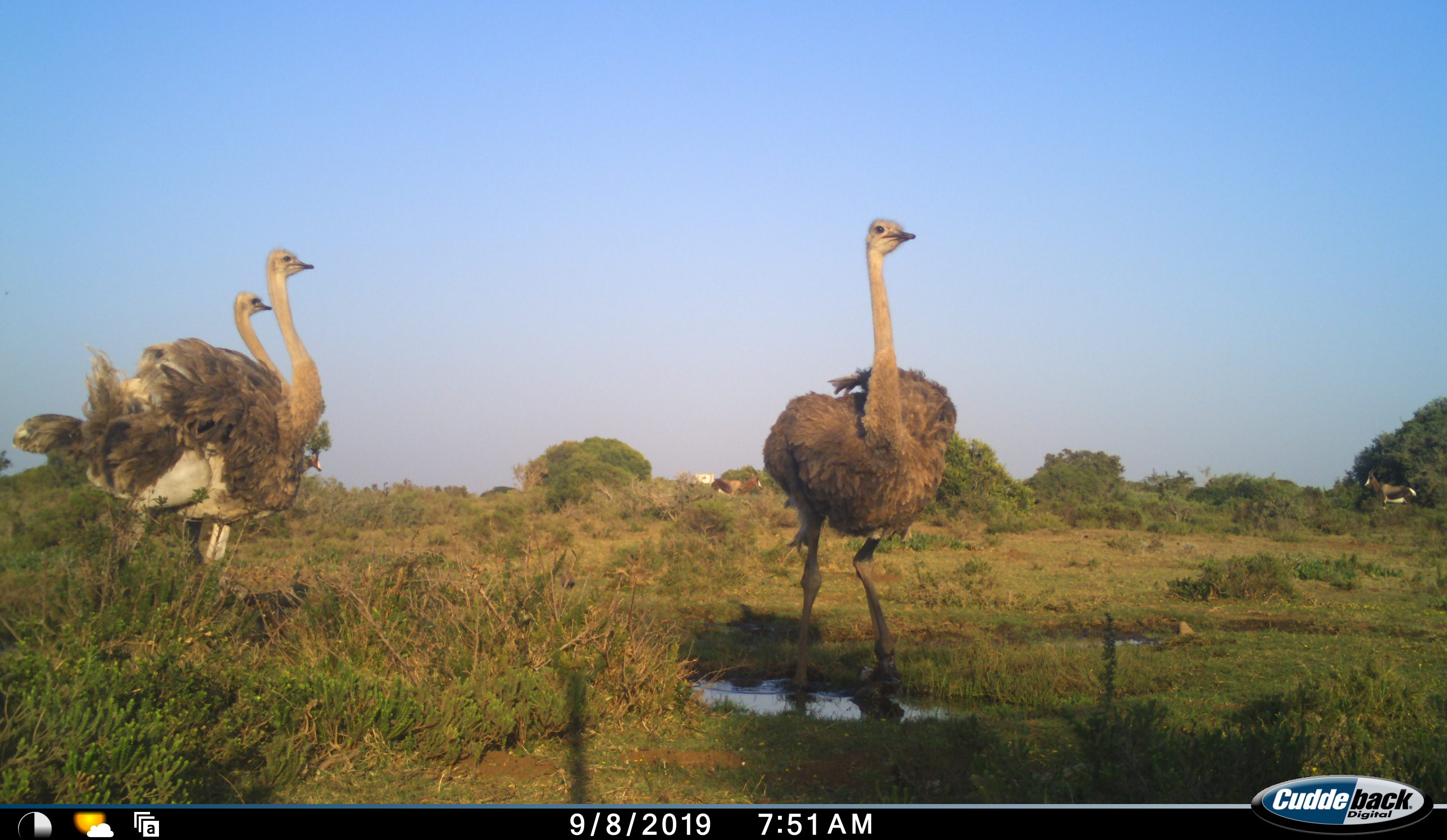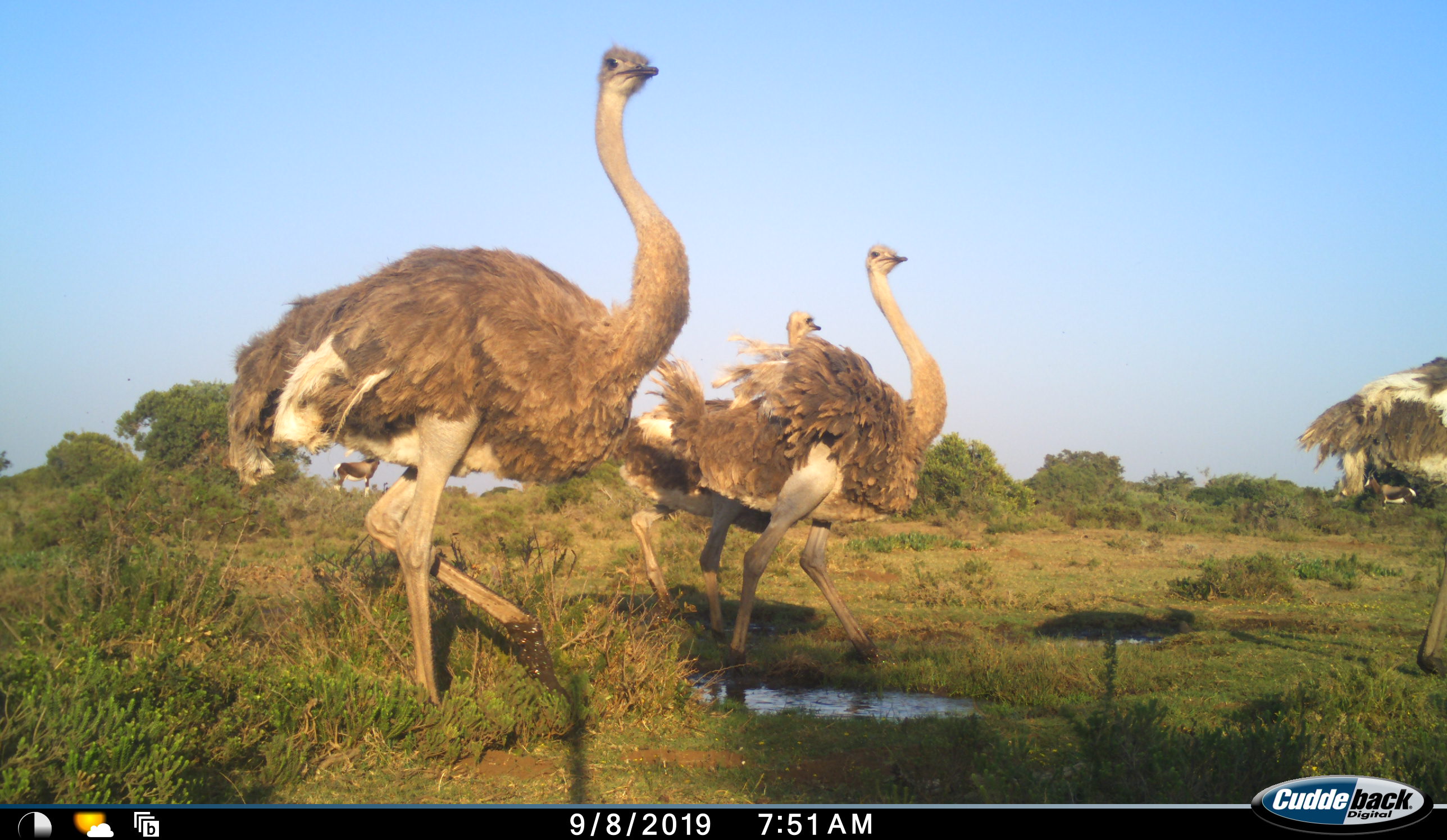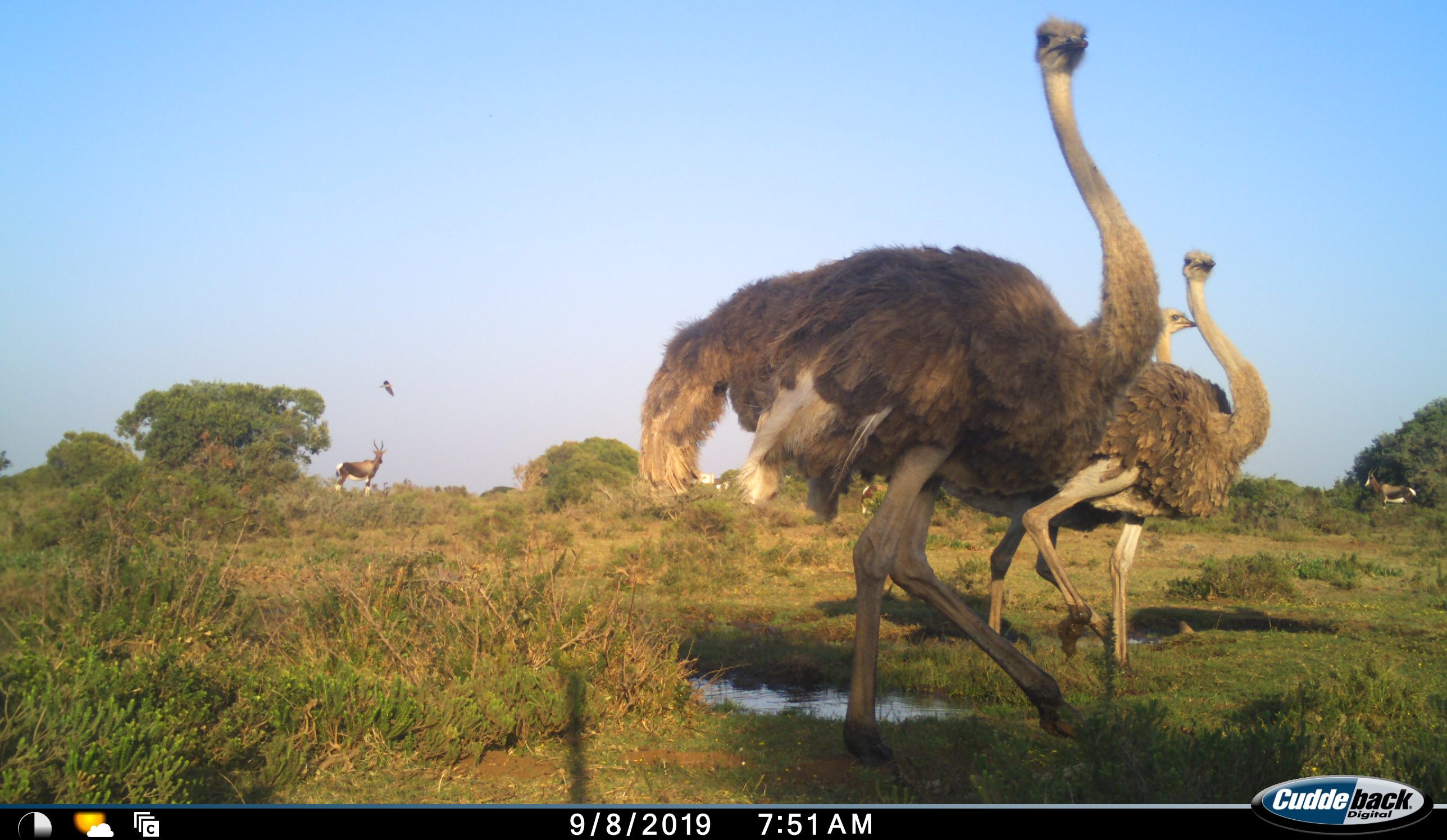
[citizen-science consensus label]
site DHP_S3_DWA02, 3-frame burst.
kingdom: Animalia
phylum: Chordata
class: Mammalia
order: Artiodactyla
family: Bovidae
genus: Damaliscus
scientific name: Damaliscus pygargus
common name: bontebok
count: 2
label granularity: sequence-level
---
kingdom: Animalia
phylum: Chordata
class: Aves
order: Struthioniformes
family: Struthionidae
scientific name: Struthionidae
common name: ostrich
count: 4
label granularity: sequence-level